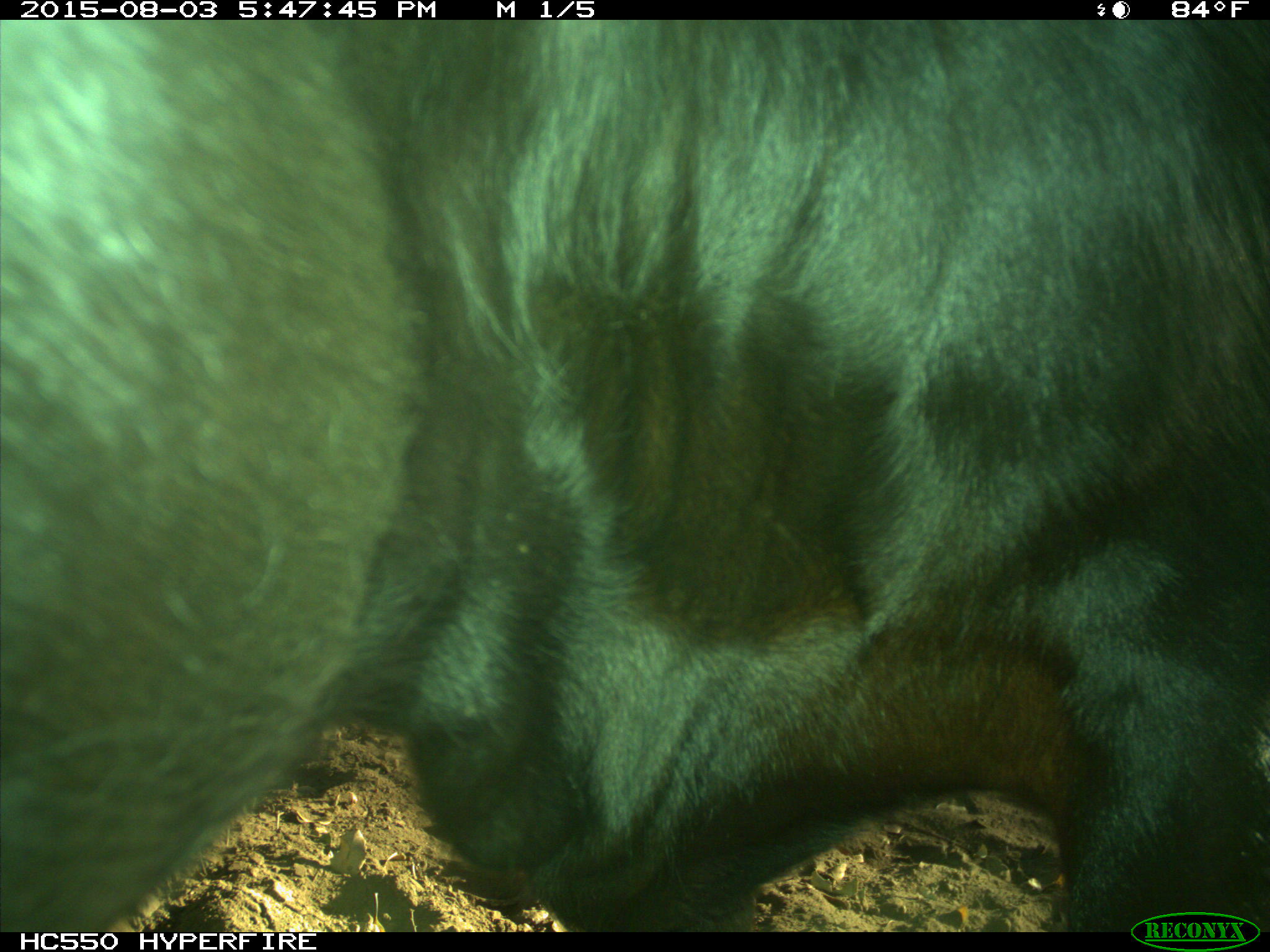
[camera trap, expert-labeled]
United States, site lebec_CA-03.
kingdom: Animalia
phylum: Chordata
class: Mammalia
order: Artiodactyla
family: Bovidae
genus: Bos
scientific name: Bos taurus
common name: domestic cow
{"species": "Bos taurus (domestic cow)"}